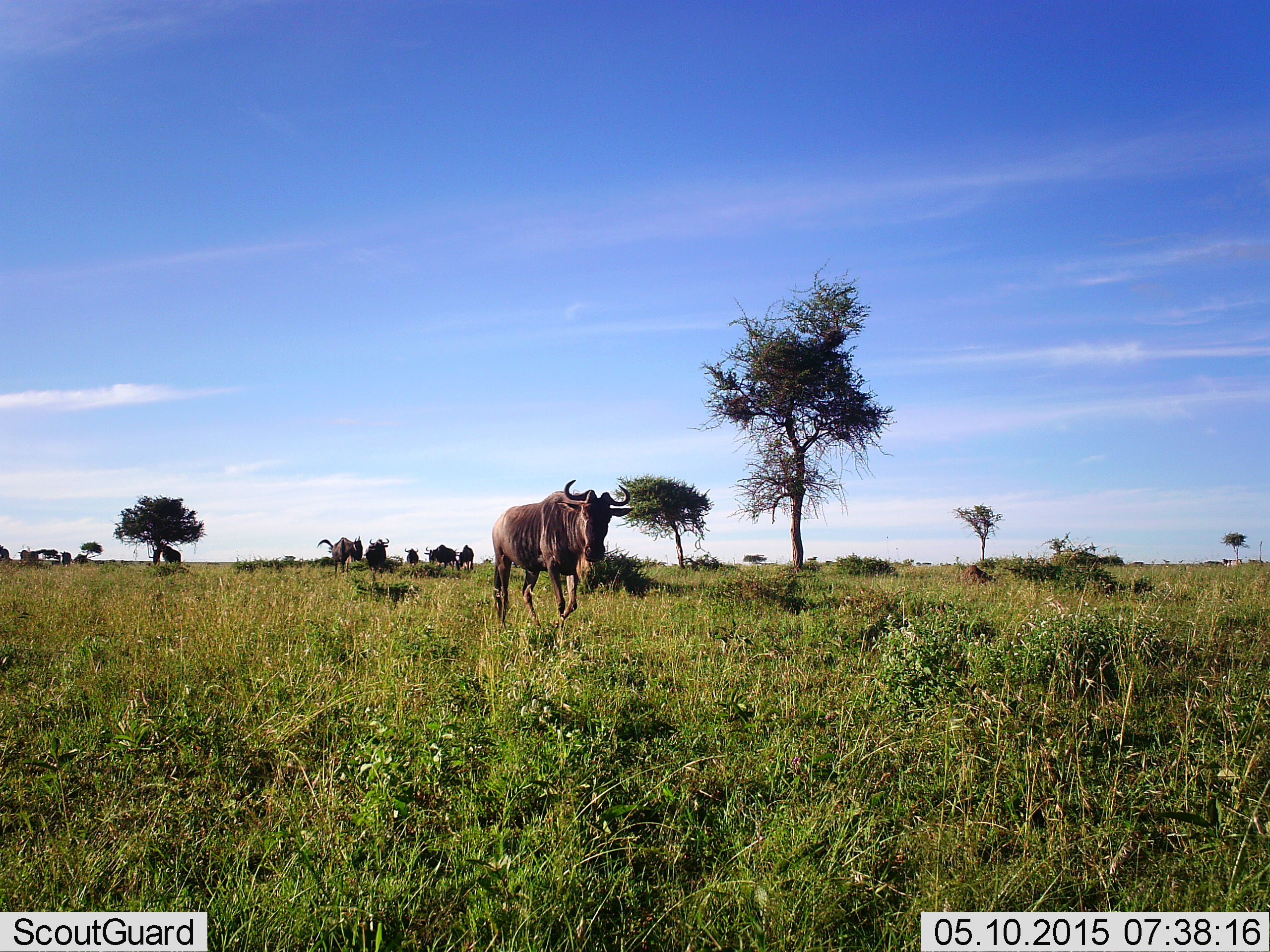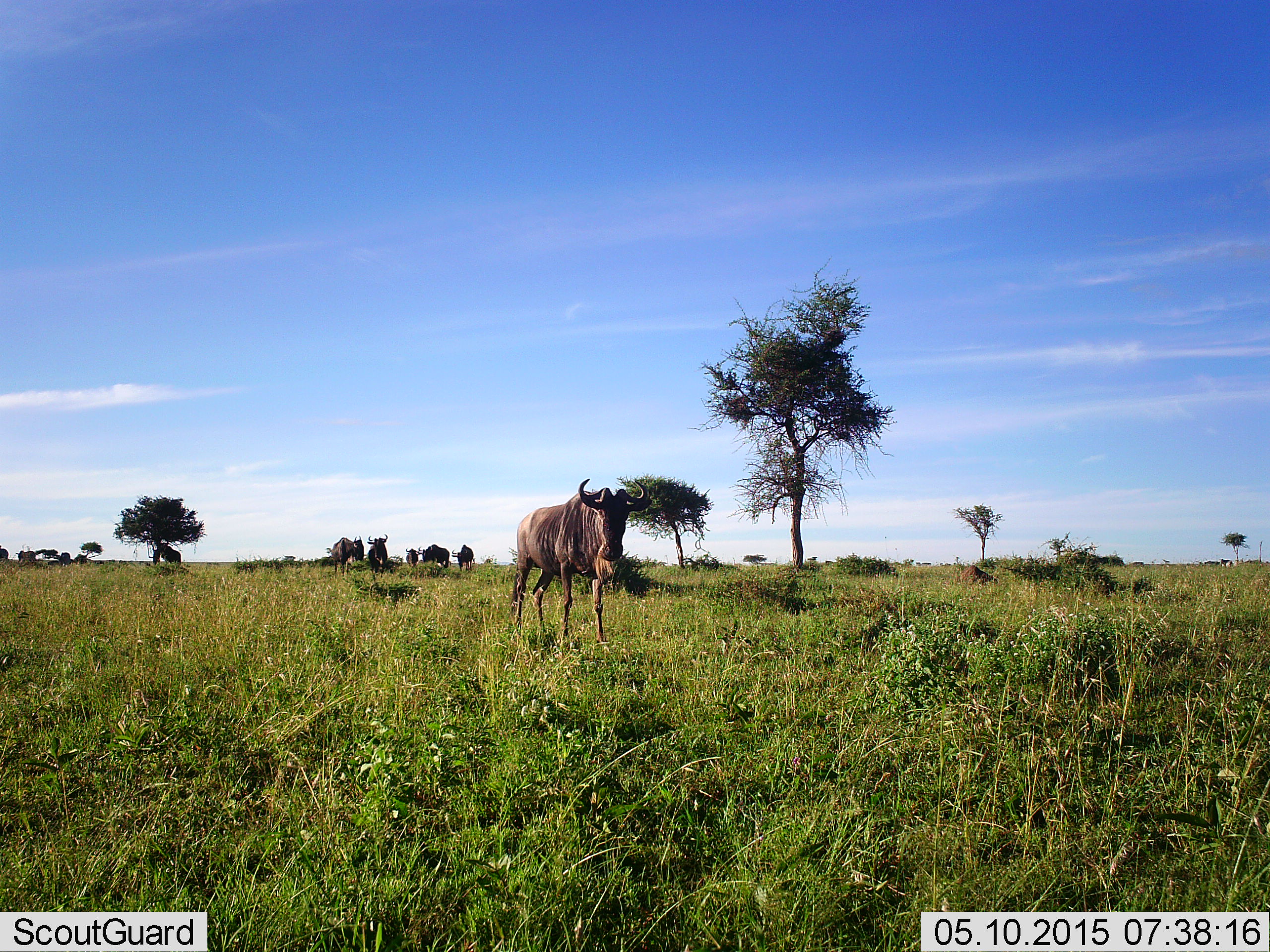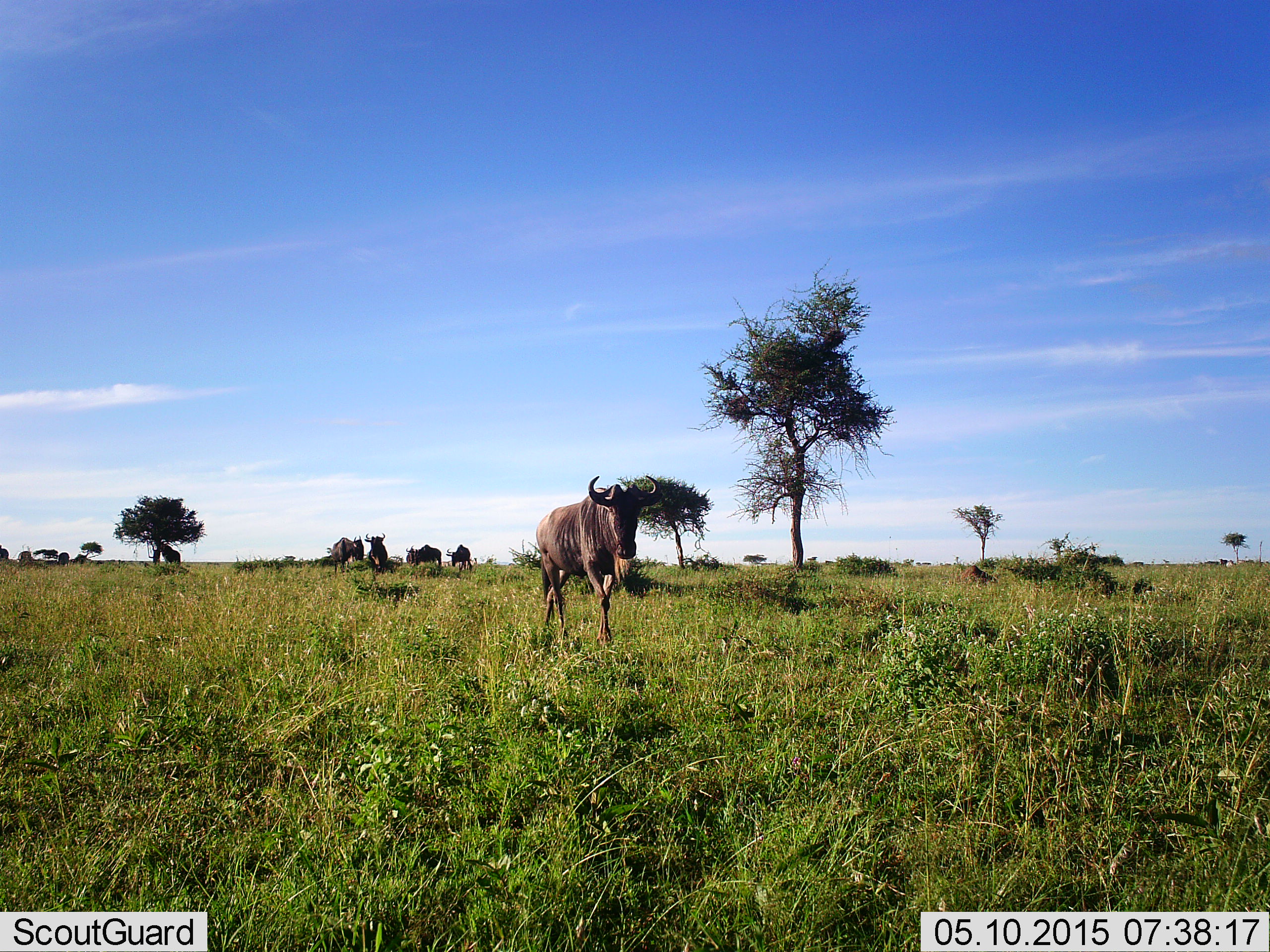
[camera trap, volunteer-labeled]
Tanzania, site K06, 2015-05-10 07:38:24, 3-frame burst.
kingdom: Animalia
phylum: Chordata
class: Mammalia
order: Artiodactyla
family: Bovidae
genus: Connochaetes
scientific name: Connochaetes taurinus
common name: blue wildebeest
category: wildebeest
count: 9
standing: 40%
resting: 10%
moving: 70%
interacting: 0%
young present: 0%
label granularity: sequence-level